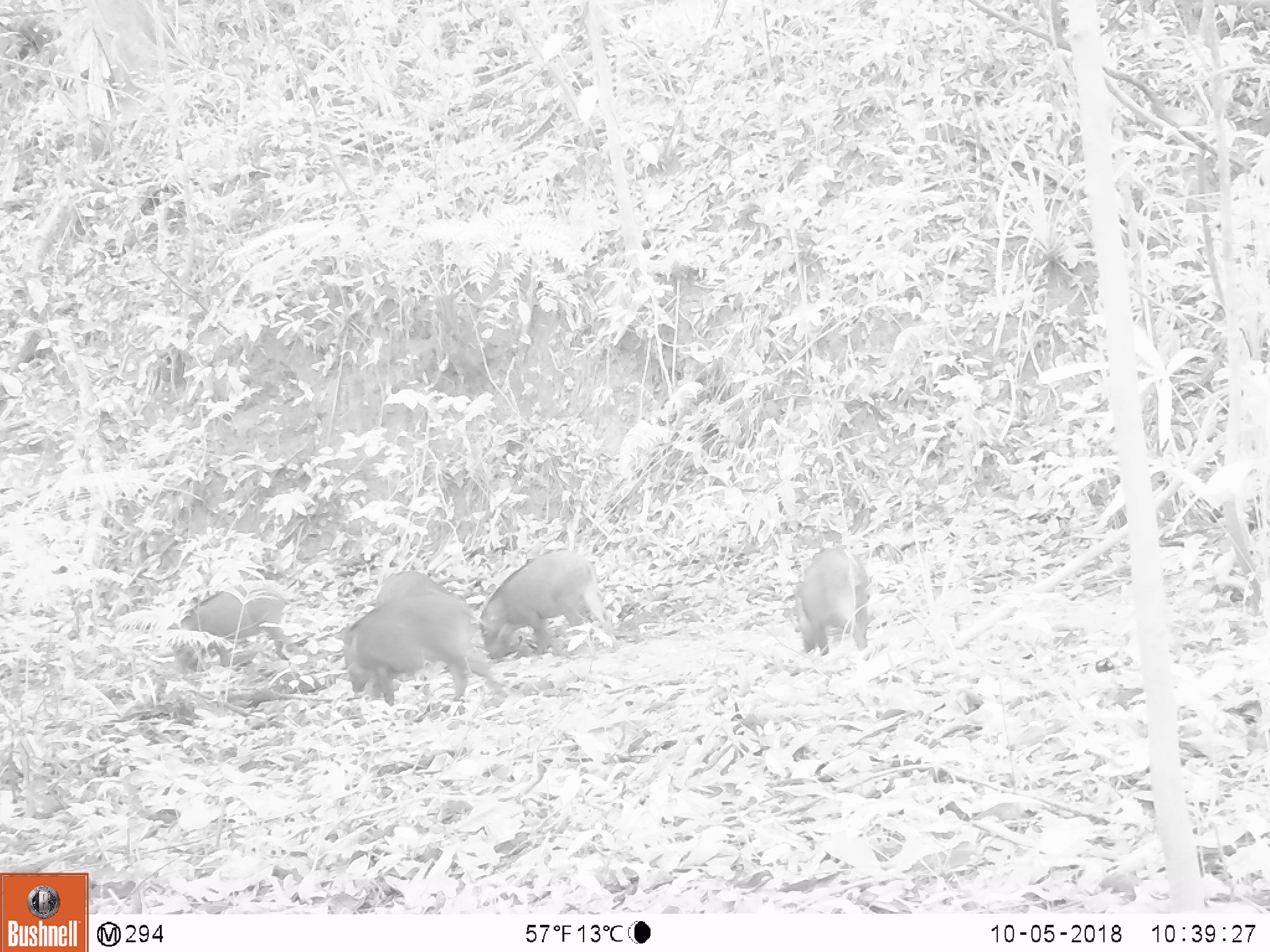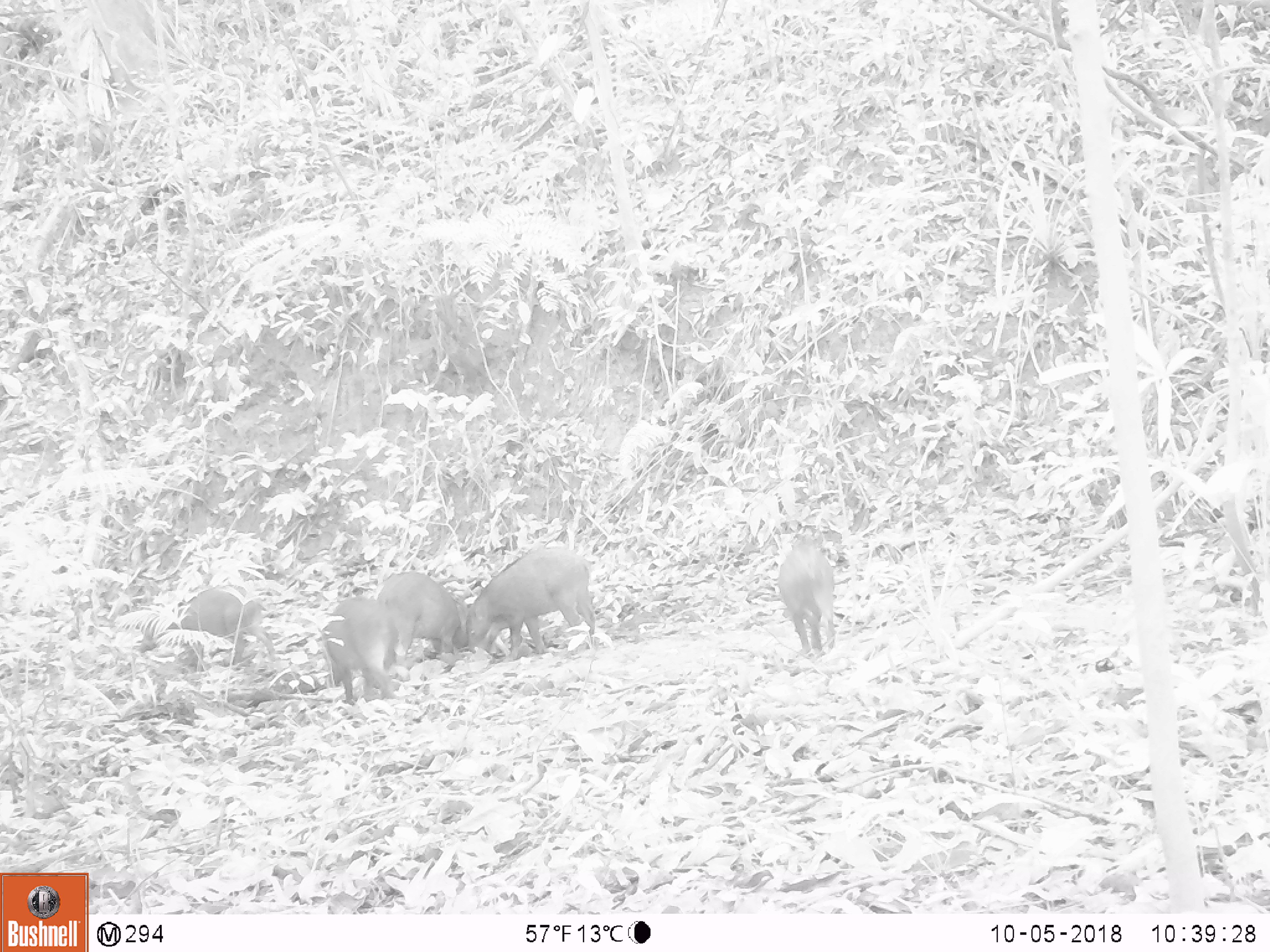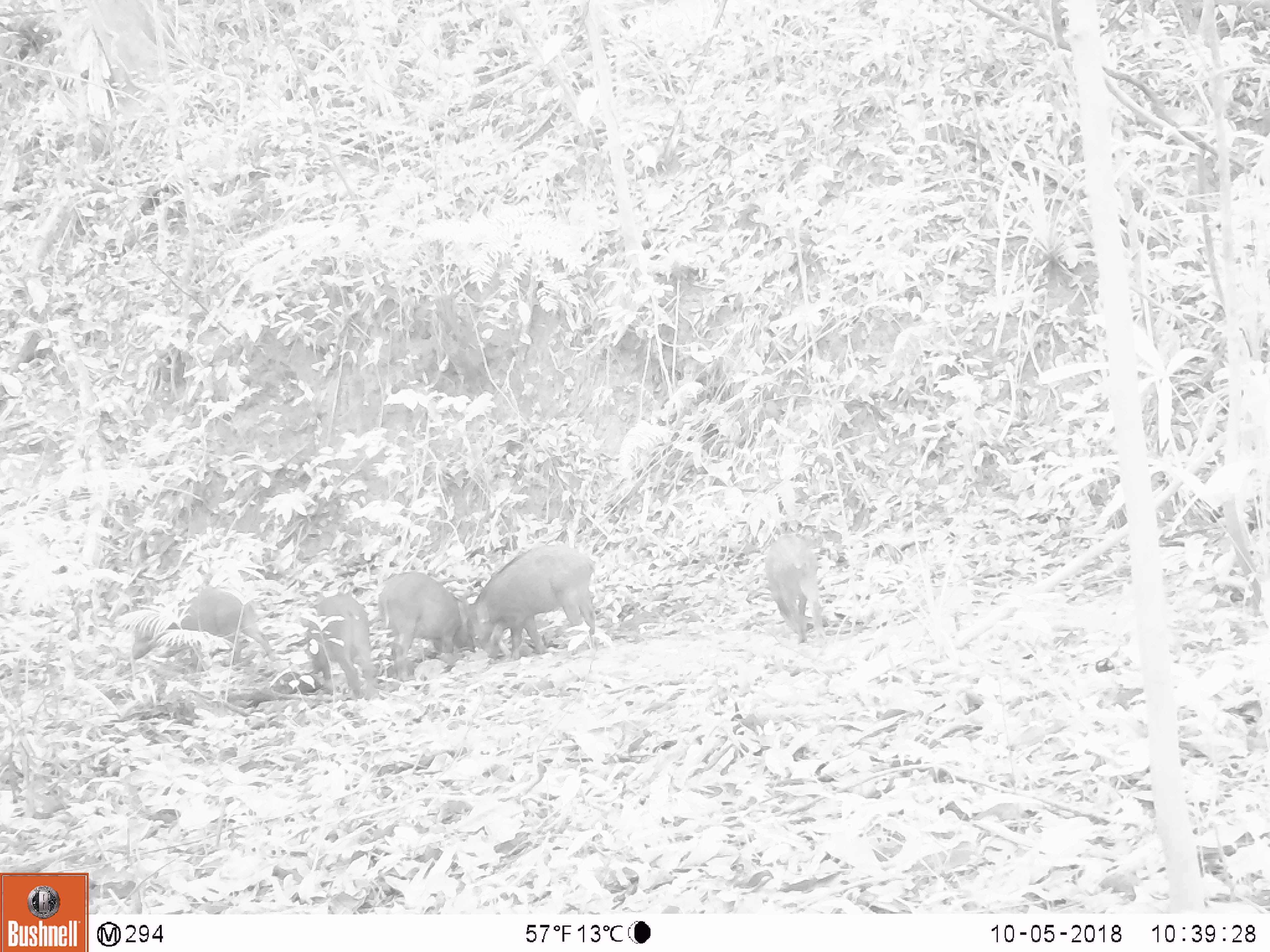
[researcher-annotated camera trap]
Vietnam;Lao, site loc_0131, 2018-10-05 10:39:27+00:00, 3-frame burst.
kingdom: Animalia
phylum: Chordata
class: Mammalia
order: Artiodactyla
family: Suidae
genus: Sus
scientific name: Sus scrofa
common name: eurasian wild pig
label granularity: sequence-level